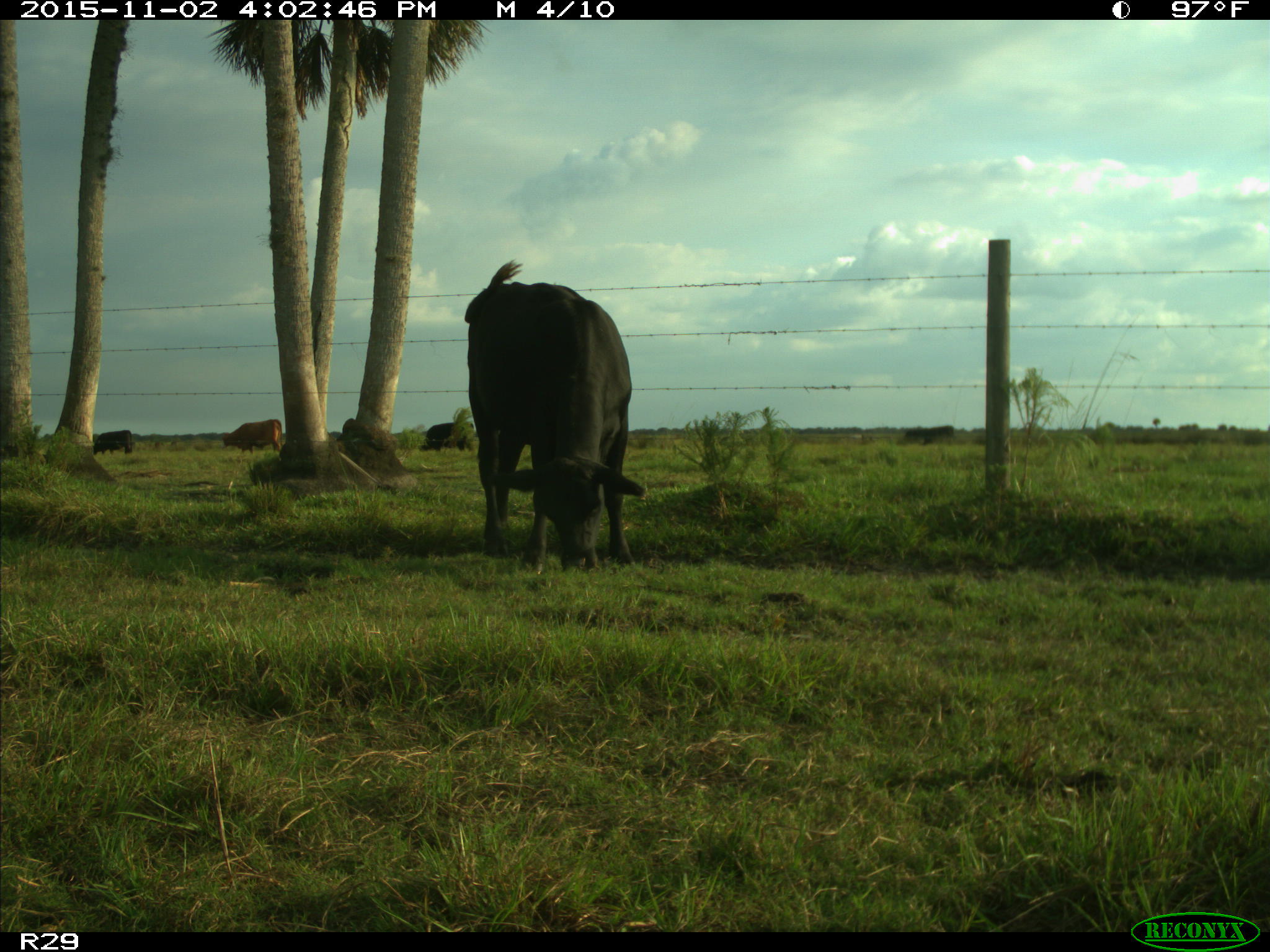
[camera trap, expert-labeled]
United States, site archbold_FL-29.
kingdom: Animalia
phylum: Chordata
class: Mammalia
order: Artiodactyla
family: Bovidae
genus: Bos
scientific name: Bos taurus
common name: domestic cow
Bos taurus (domestic cow).